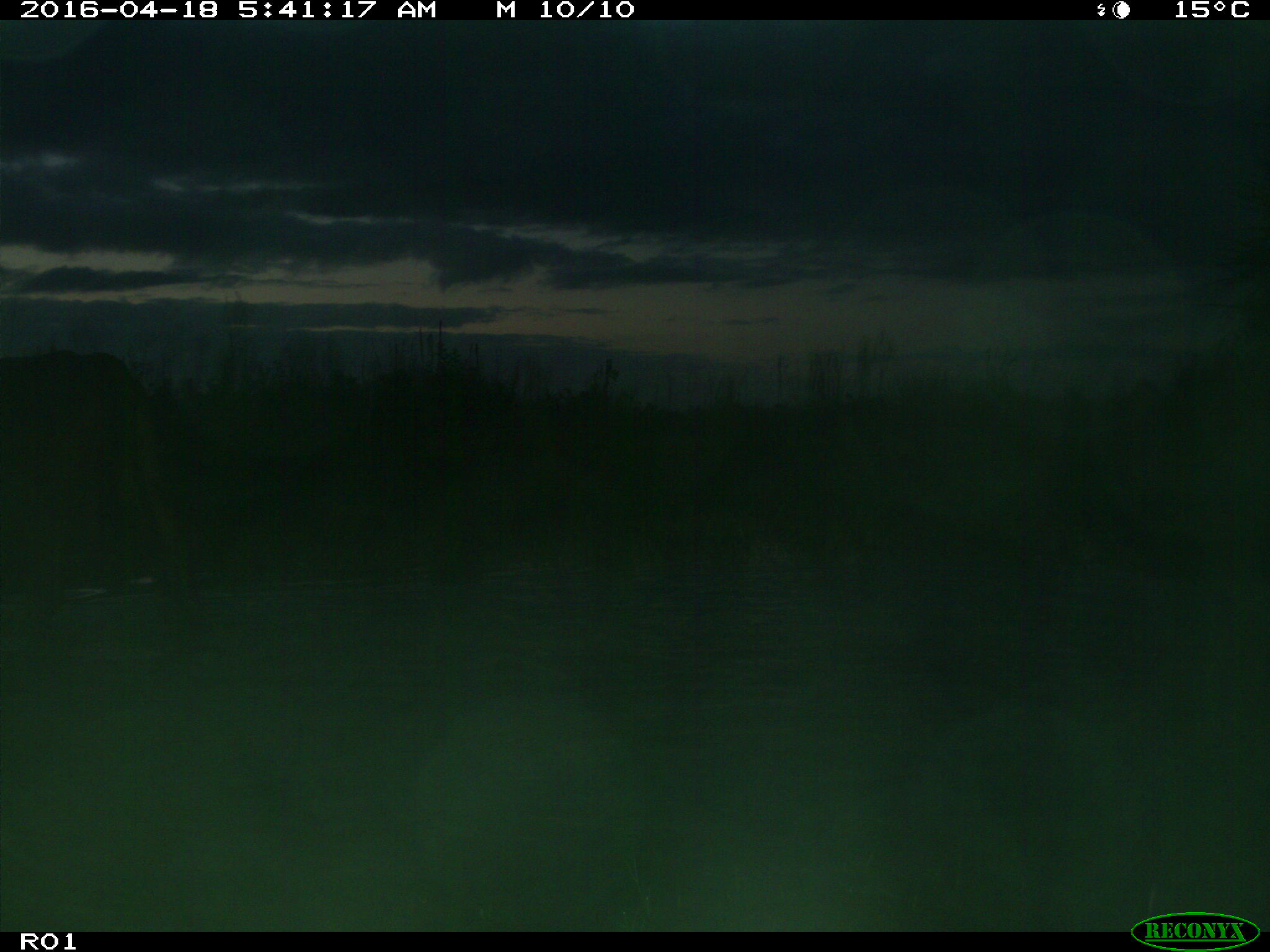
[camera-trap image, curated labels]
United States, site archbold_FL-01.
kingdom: Animalia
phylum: Chordata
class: Mammalia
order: Artiodactyla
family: Bovidae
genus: Bos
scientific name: Bos taurus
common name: domestic cow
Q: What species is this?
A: Bos taurus (domestic cow).